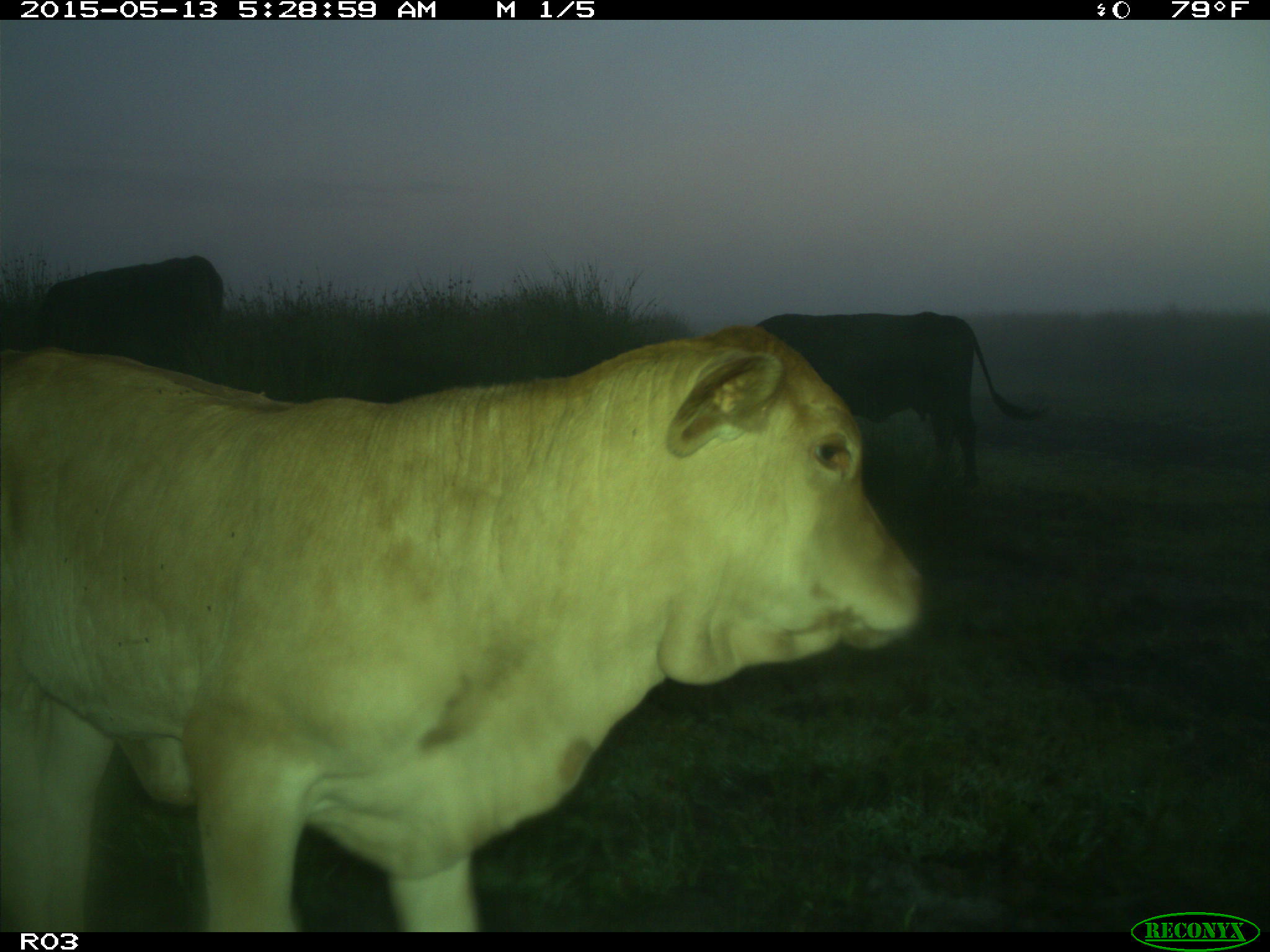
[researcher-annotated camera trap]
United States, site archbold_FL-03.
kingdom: Animalia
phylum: Chordata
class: Mammalia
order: Artiodactyla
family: Bovidae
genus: Bos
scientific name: Bos taurus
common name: domestic cow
Bos taurus (domestic cow).